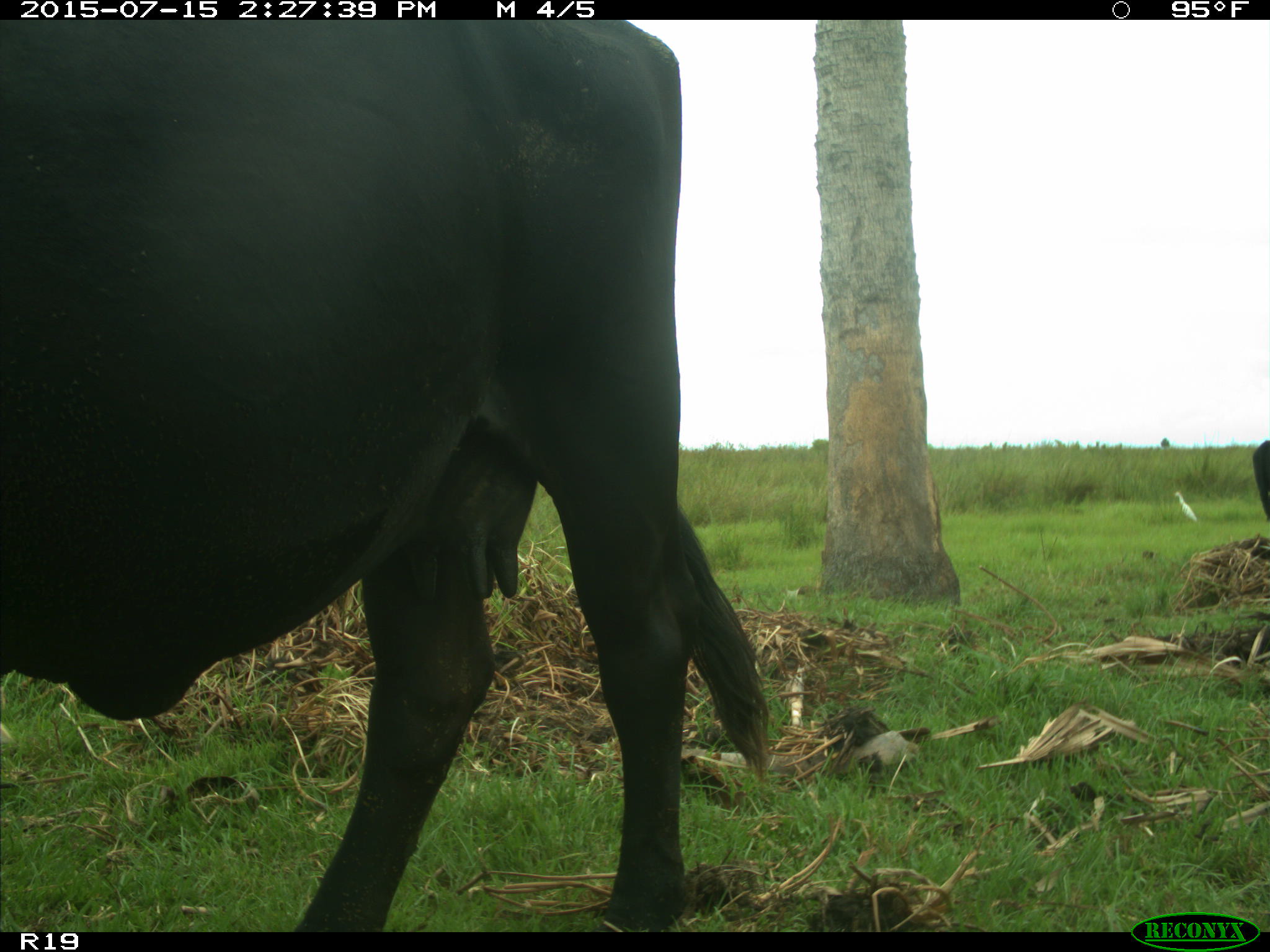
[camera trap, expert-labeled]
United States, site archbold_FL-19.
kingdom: Animalia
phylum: Chordata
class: Mammalia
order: Artiodactyla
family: Bovidae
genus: Bos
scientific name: Bos taurus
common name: domestic cow